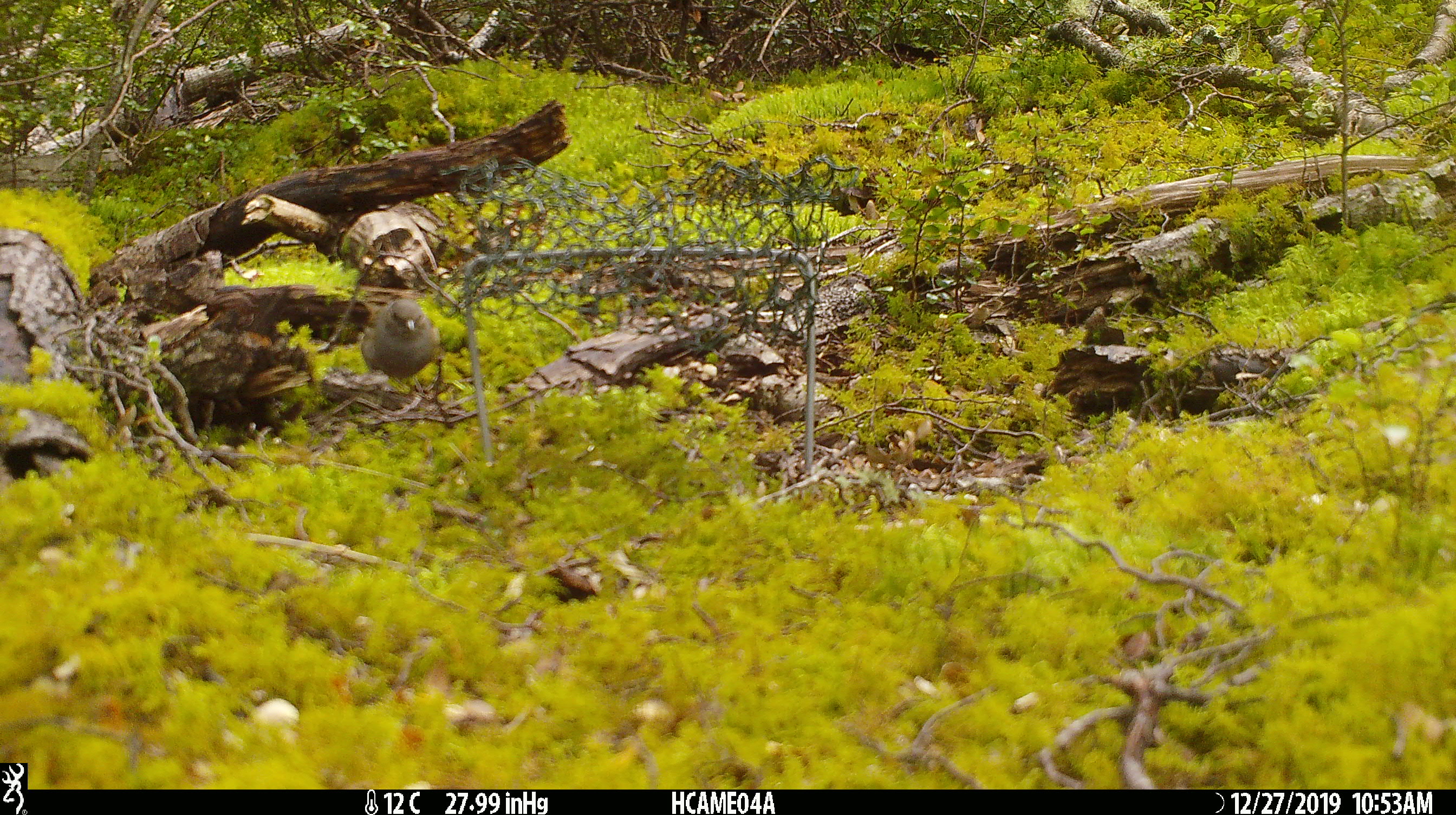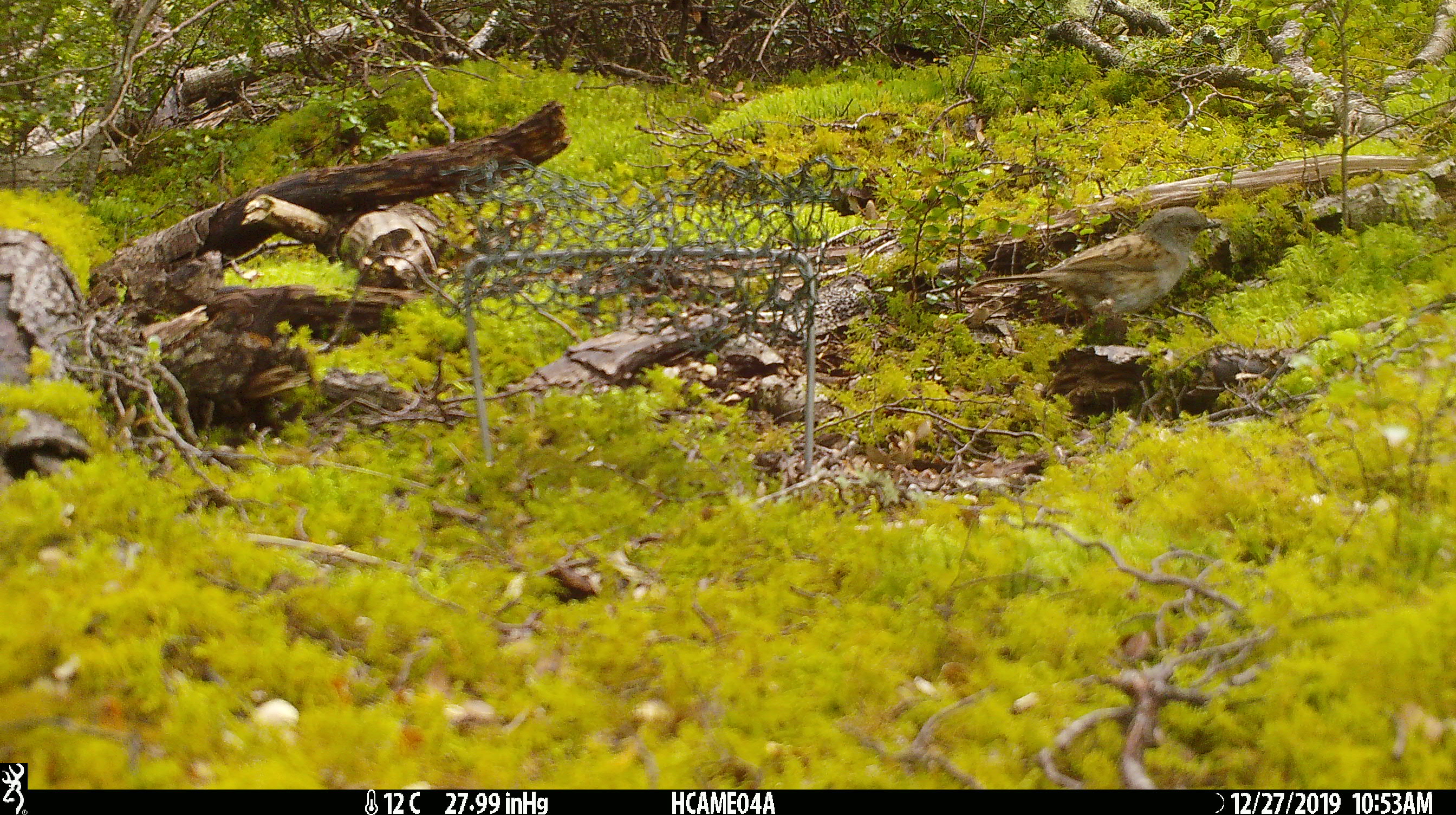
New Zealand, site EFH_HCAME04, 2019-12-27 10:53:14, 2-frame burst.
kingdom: Animalia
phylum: Chordata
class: Aves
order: Passeriformes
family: Prunellidae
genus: Prunella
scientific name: Prunella modularis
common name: dunnock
Dunnock (Prunella modularis).